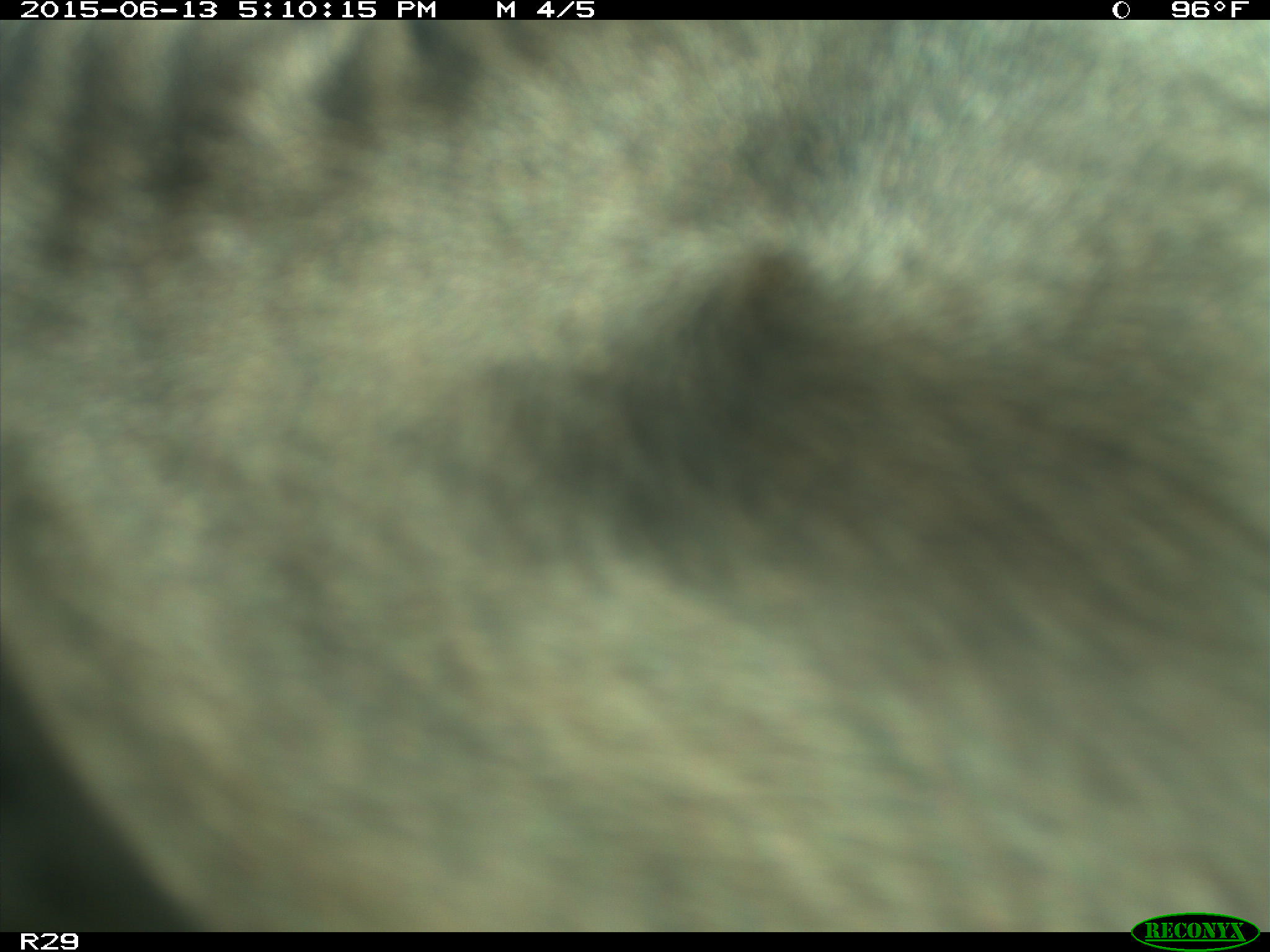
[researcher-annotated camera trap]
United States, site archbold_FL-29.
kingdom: Animalia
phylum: Chordata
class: Mammalia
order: Artiodactyla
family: Bovidae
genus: Bos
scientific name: Bos taurus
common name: domestic cow